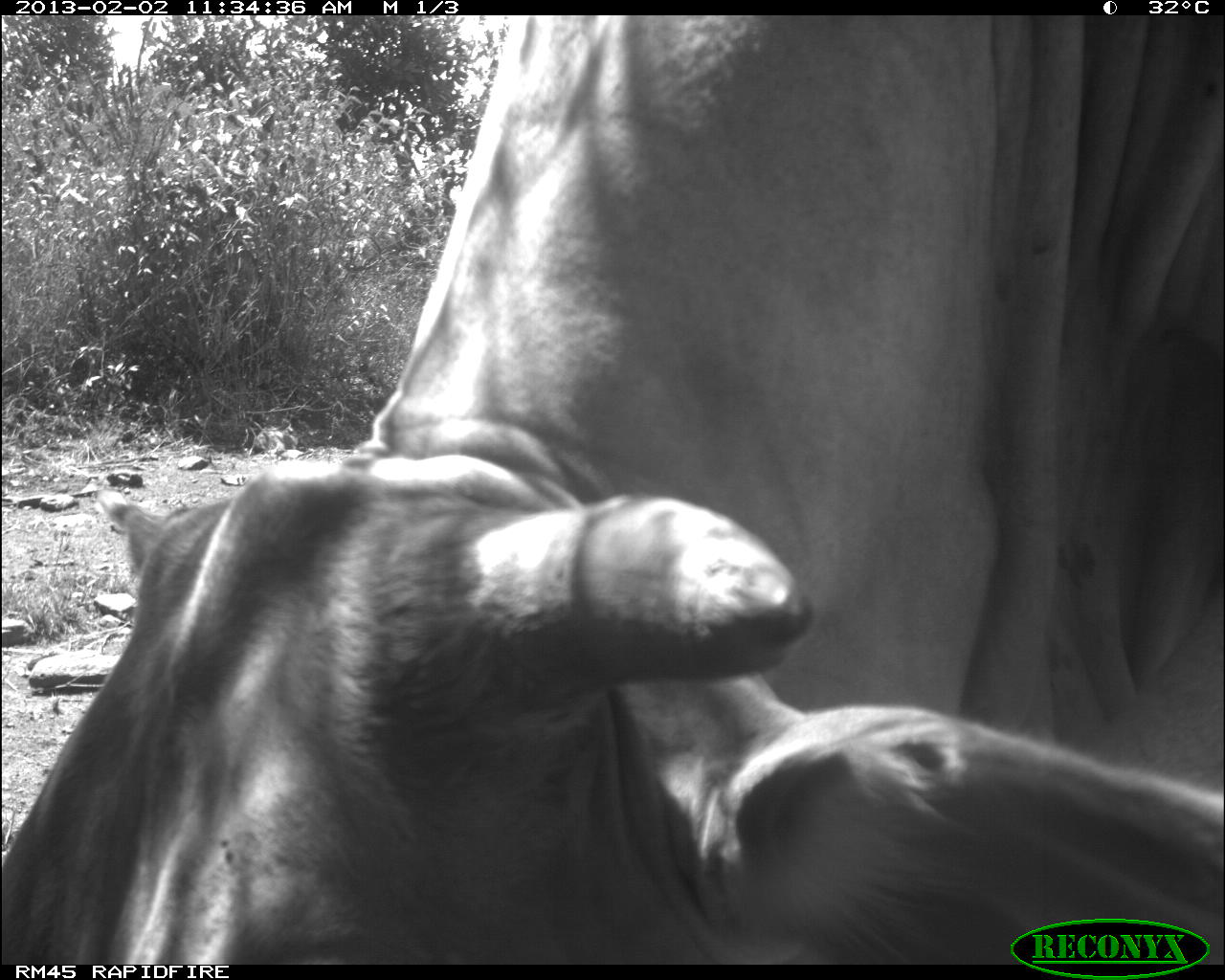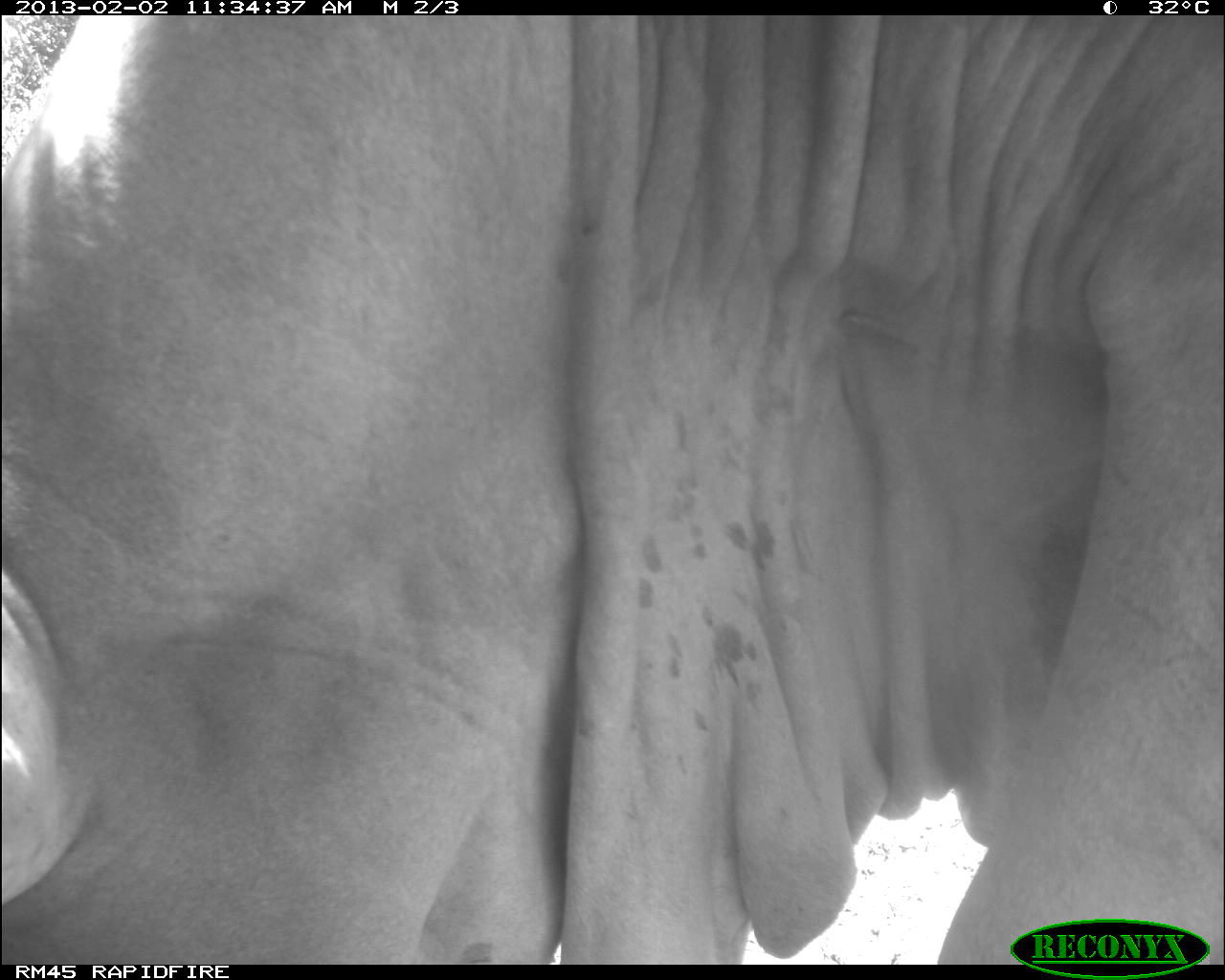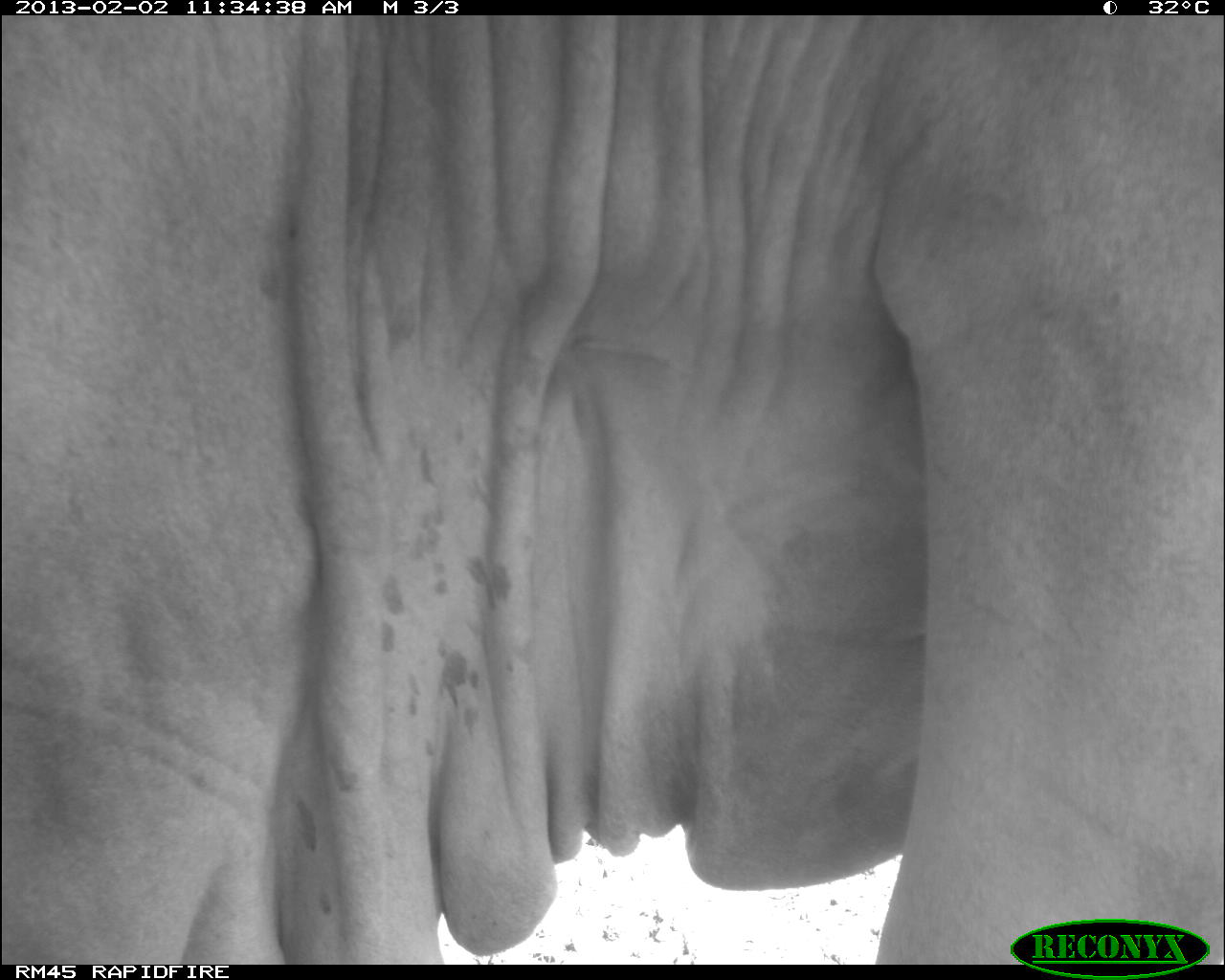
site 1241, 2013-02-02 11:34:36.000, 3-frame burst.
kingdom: Animalia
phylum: Chordata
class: Mammalia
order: Artiodactyla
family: Bovidae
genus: Bos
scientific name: Bos taurus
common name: domestic cattle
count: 1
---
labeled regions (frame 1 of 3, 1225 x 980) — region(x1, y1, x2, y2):
bos taurus: region(1, 8, 1225, 962)